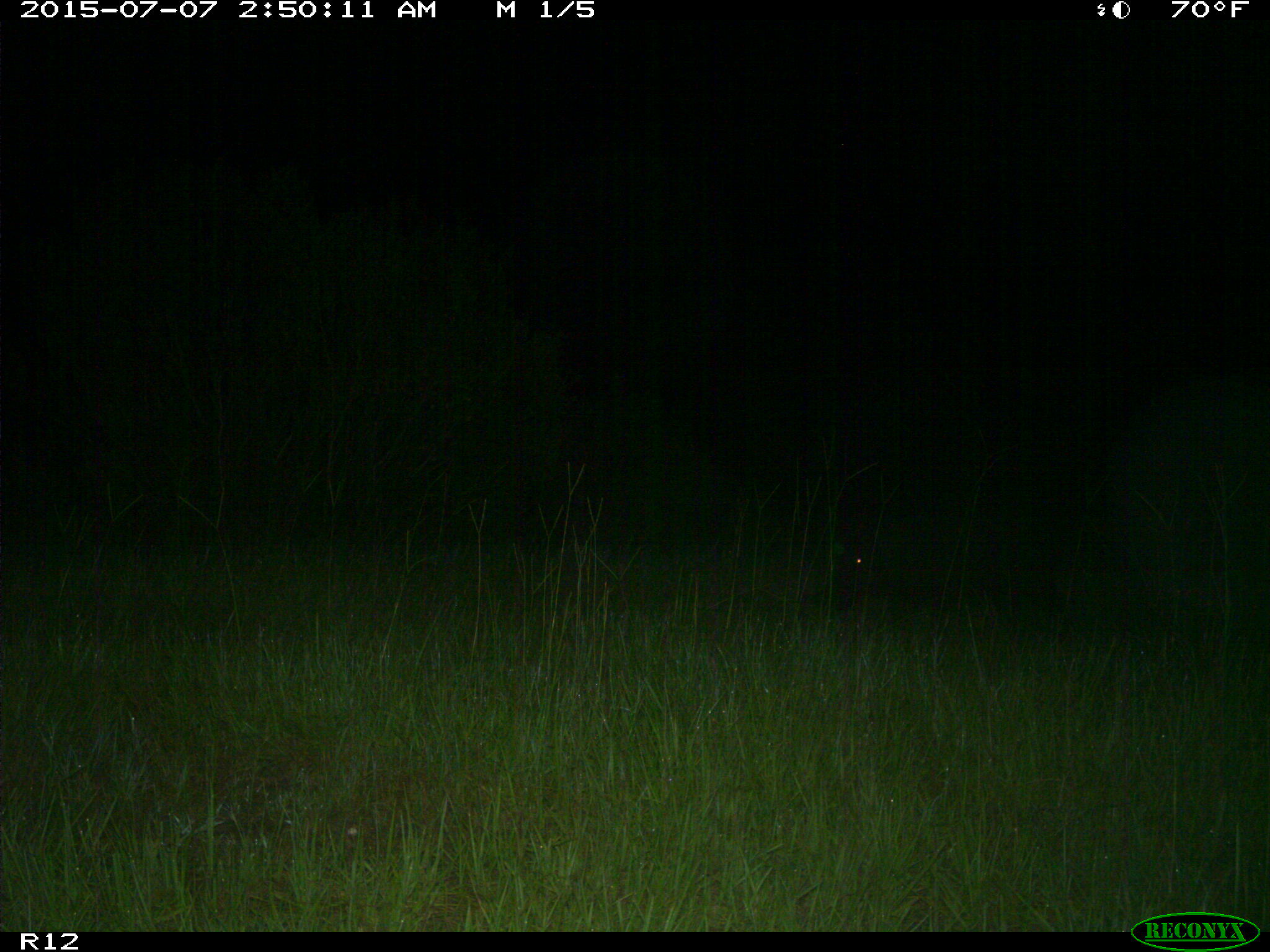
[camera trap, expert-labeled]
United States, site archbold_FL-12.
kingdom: Animalia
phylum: Chordata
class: Mammalia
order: Artiodactyla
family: Suidae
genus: Sus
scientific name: Sus scrofa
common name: wild boar